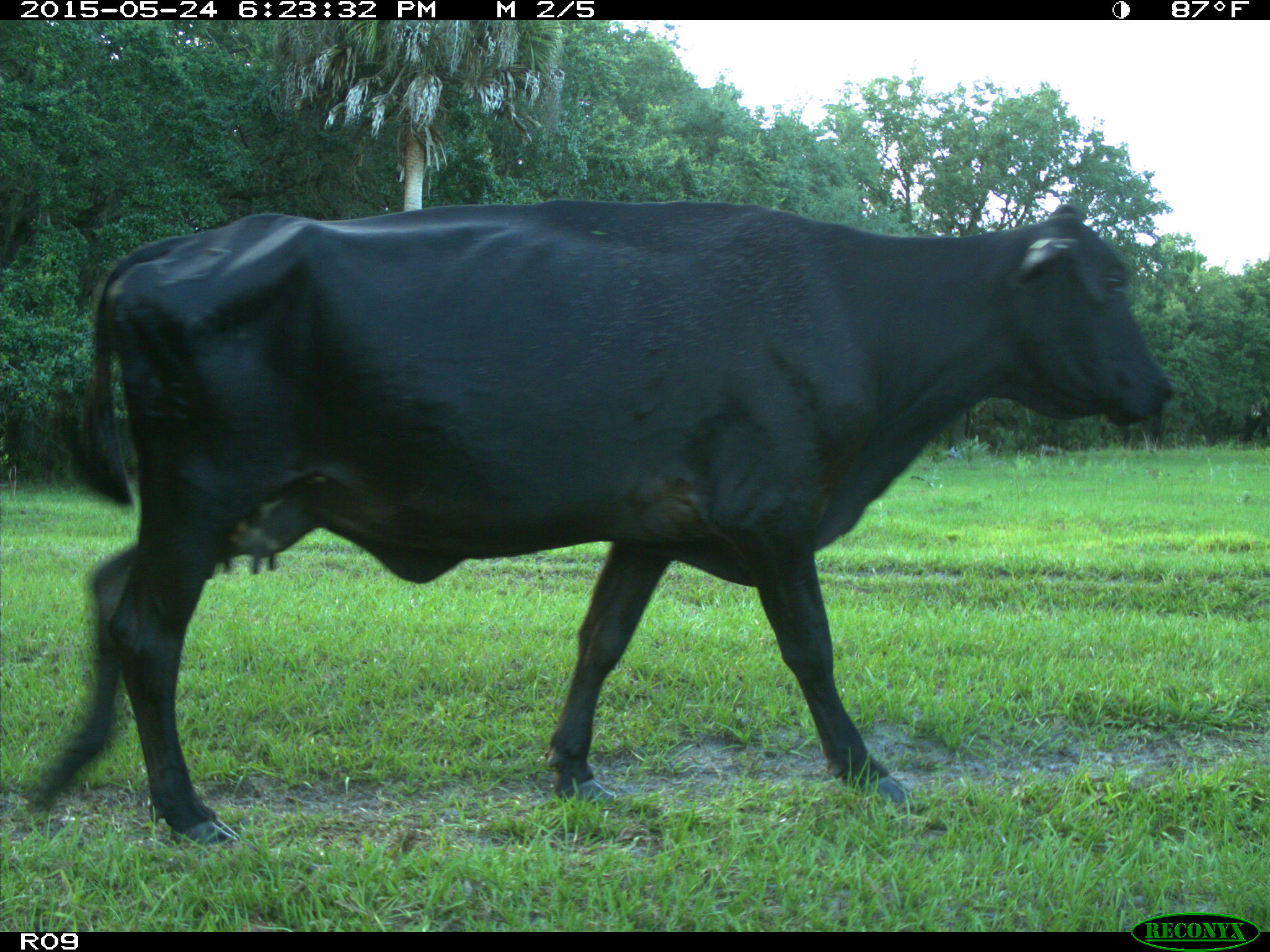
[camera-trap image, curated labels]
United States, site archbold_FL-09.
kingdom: Animalia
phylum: Chordata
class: Mammalia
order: Artiodactyla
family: Bovidae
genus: Bos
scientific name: Bos taurus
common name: domestic cow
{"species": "Bos taurus (domestic cow)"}